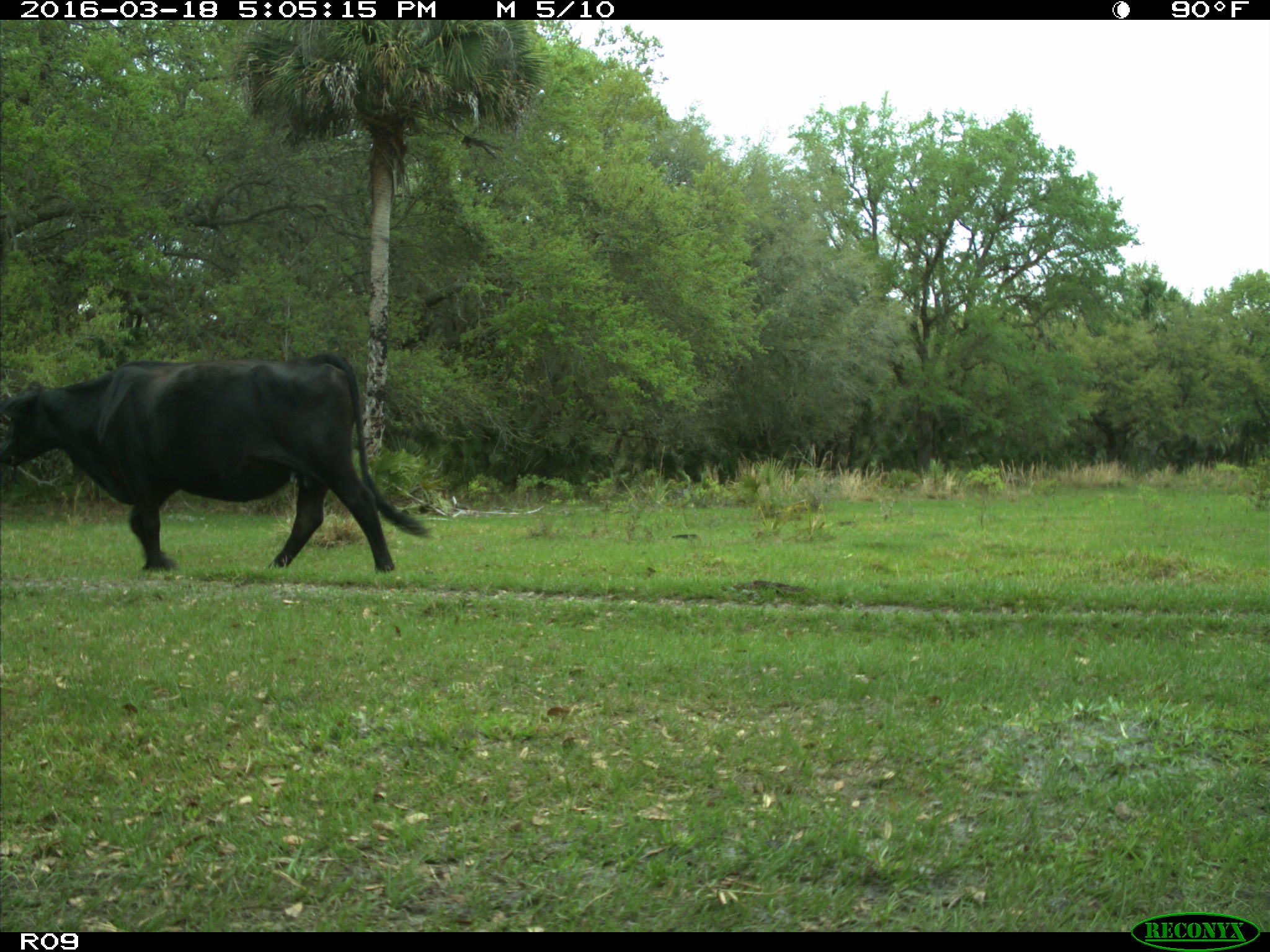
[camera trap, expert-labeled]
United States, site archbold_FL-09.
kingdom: Animalia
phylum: Chordata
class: Mammalia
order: Artiodactyla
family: Bovidae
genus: Bos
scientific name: Bos taurus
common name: domestic cow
Bos taurus (domestic cow).